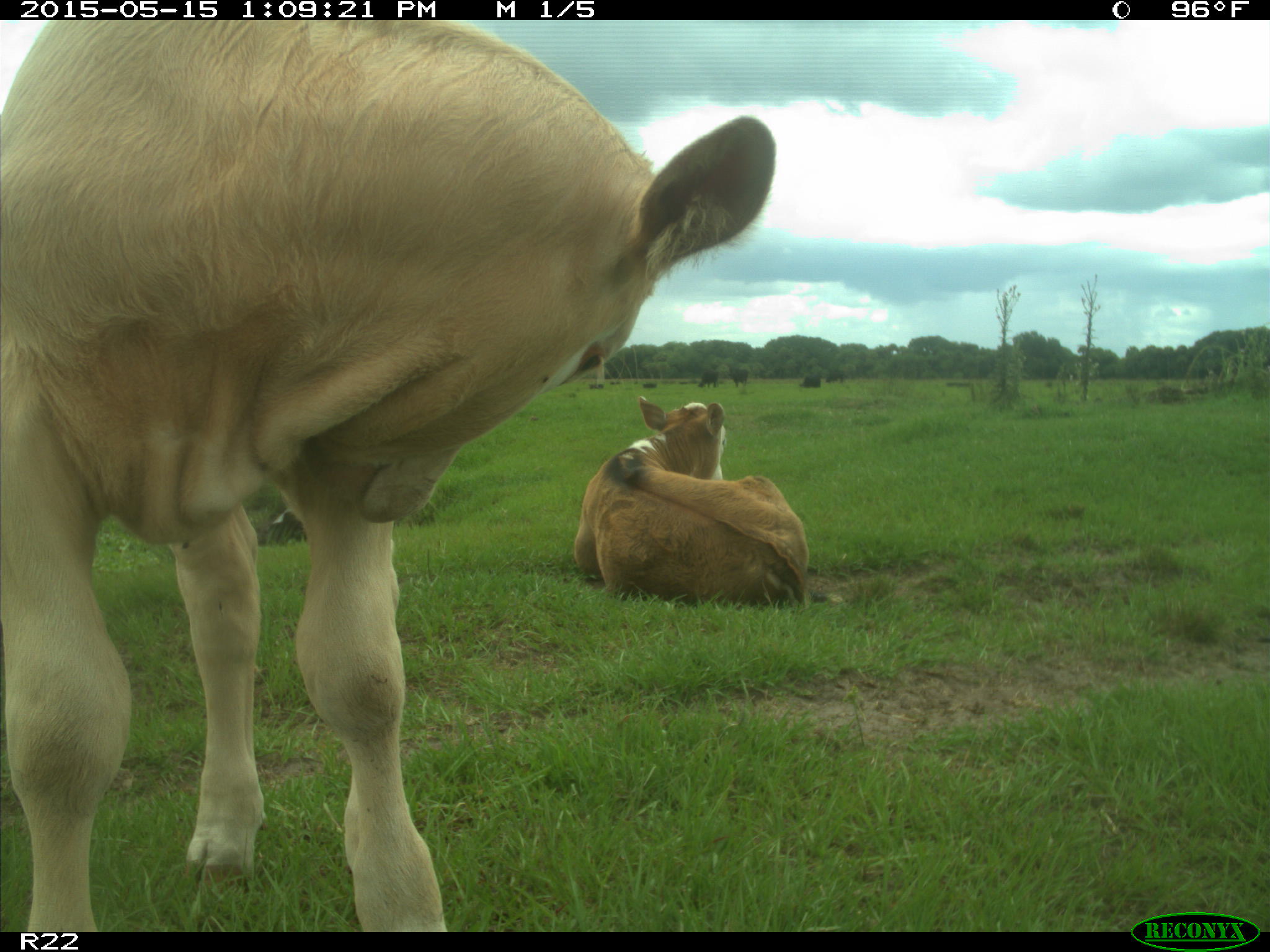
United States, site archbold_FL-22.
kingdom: Animalia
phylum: Chordata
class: Mammalia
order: Artiodactyla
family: Bovidae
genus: Bos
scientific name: Bos taurus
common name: domestic cow